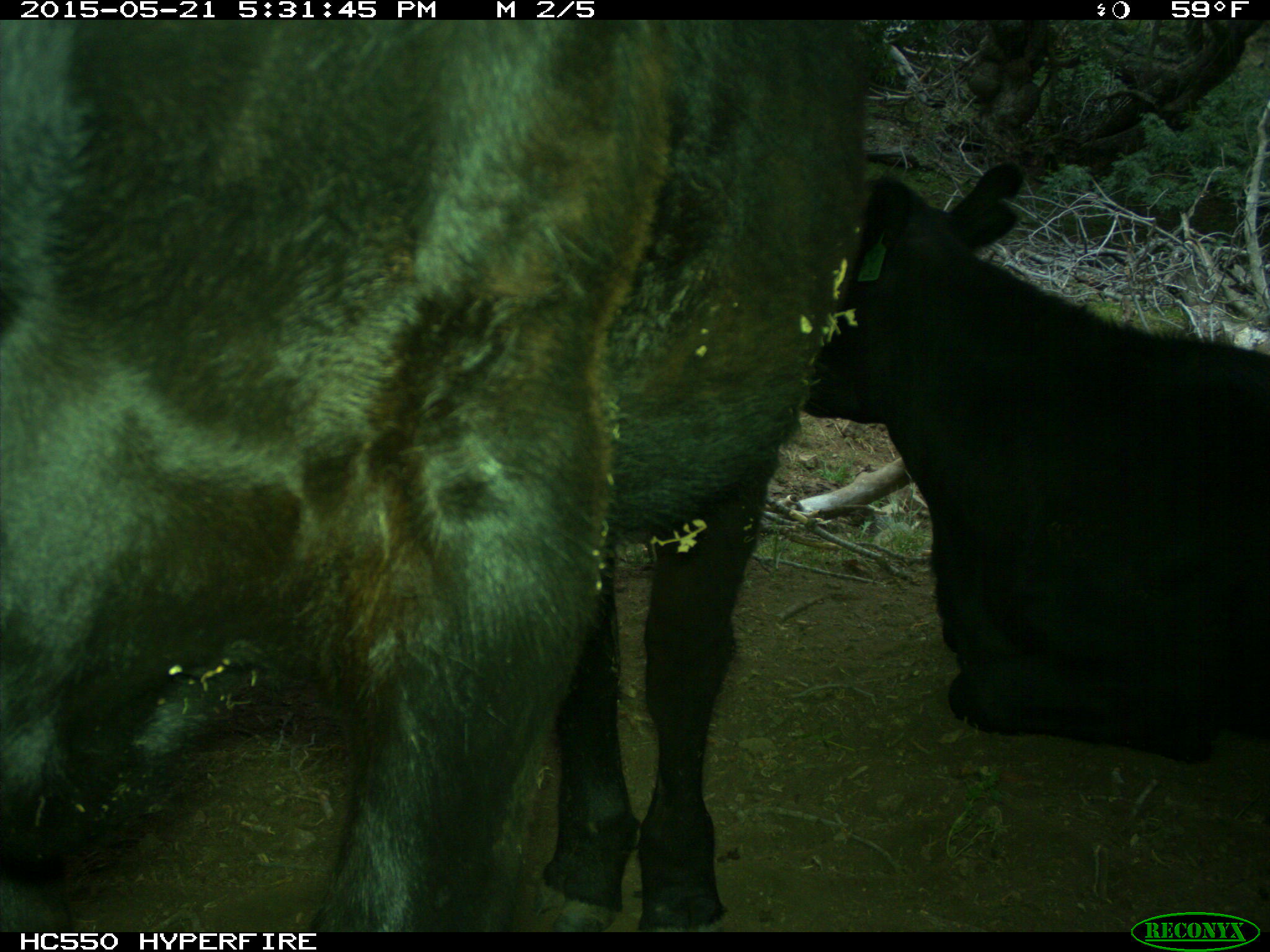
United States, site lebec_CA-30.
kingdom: Animalia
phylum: Chordata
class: Mammalia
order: Artiodactyla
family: Bovidae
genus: Bos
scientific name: Bos taurus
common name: domestic cow